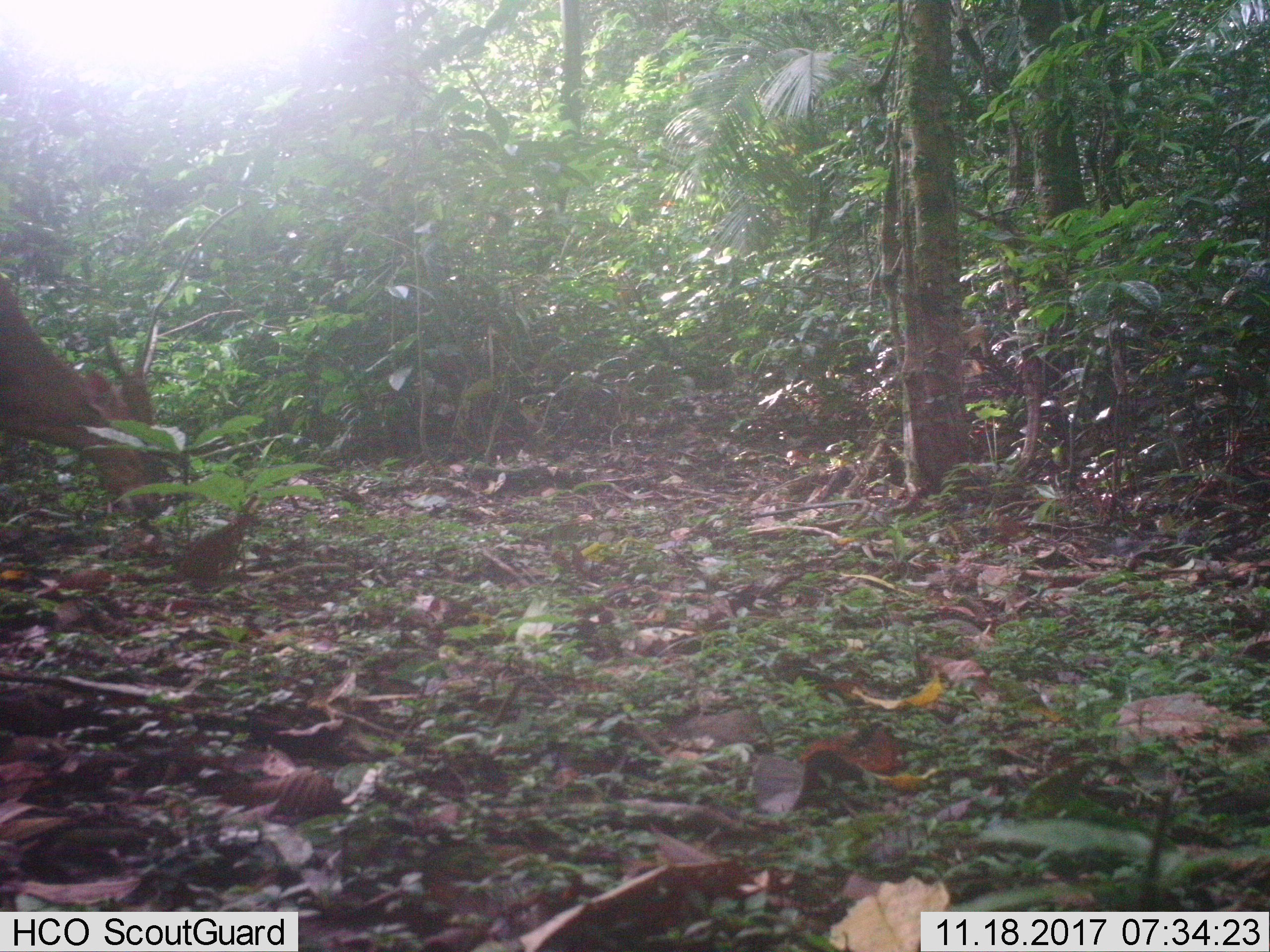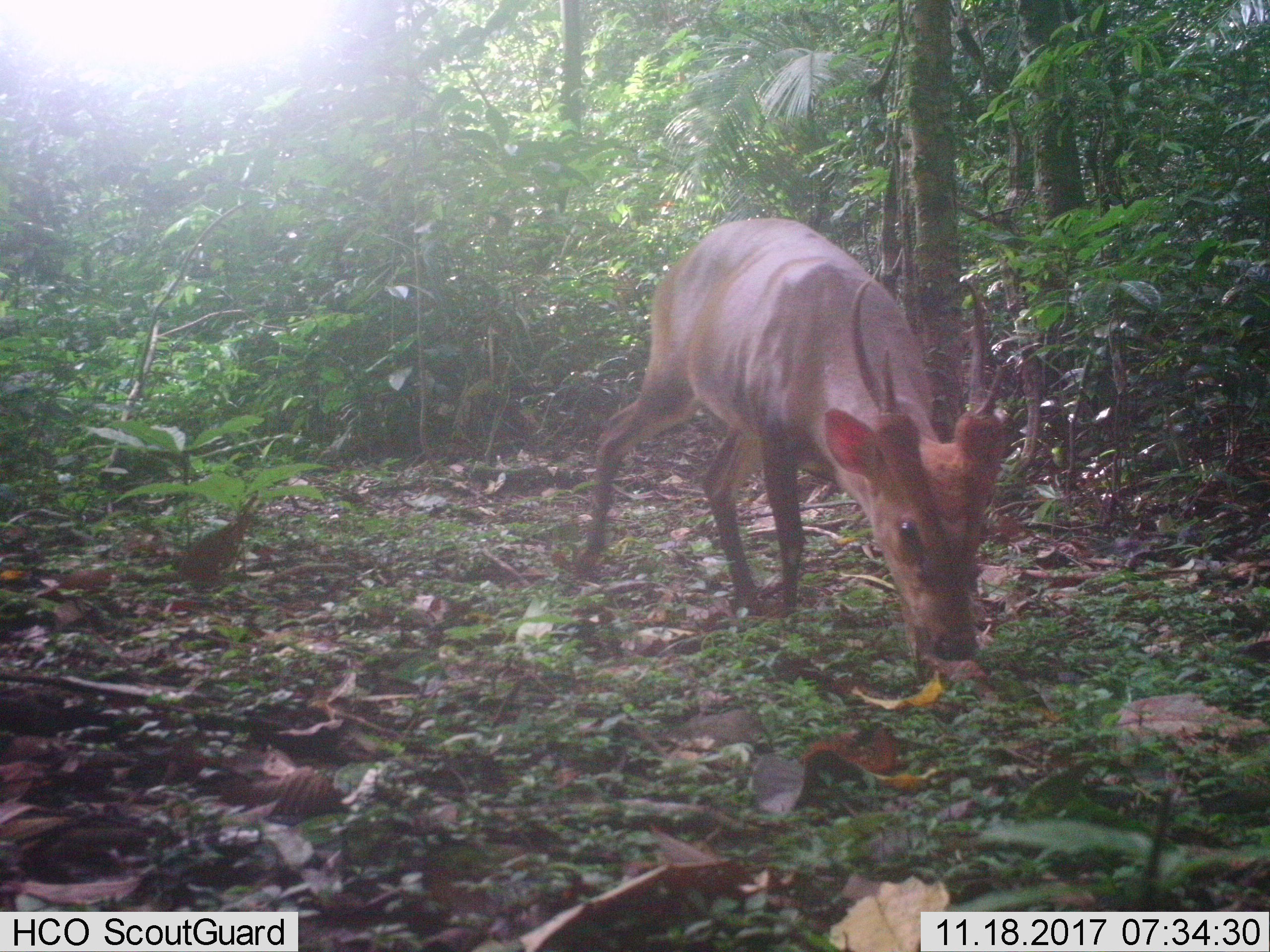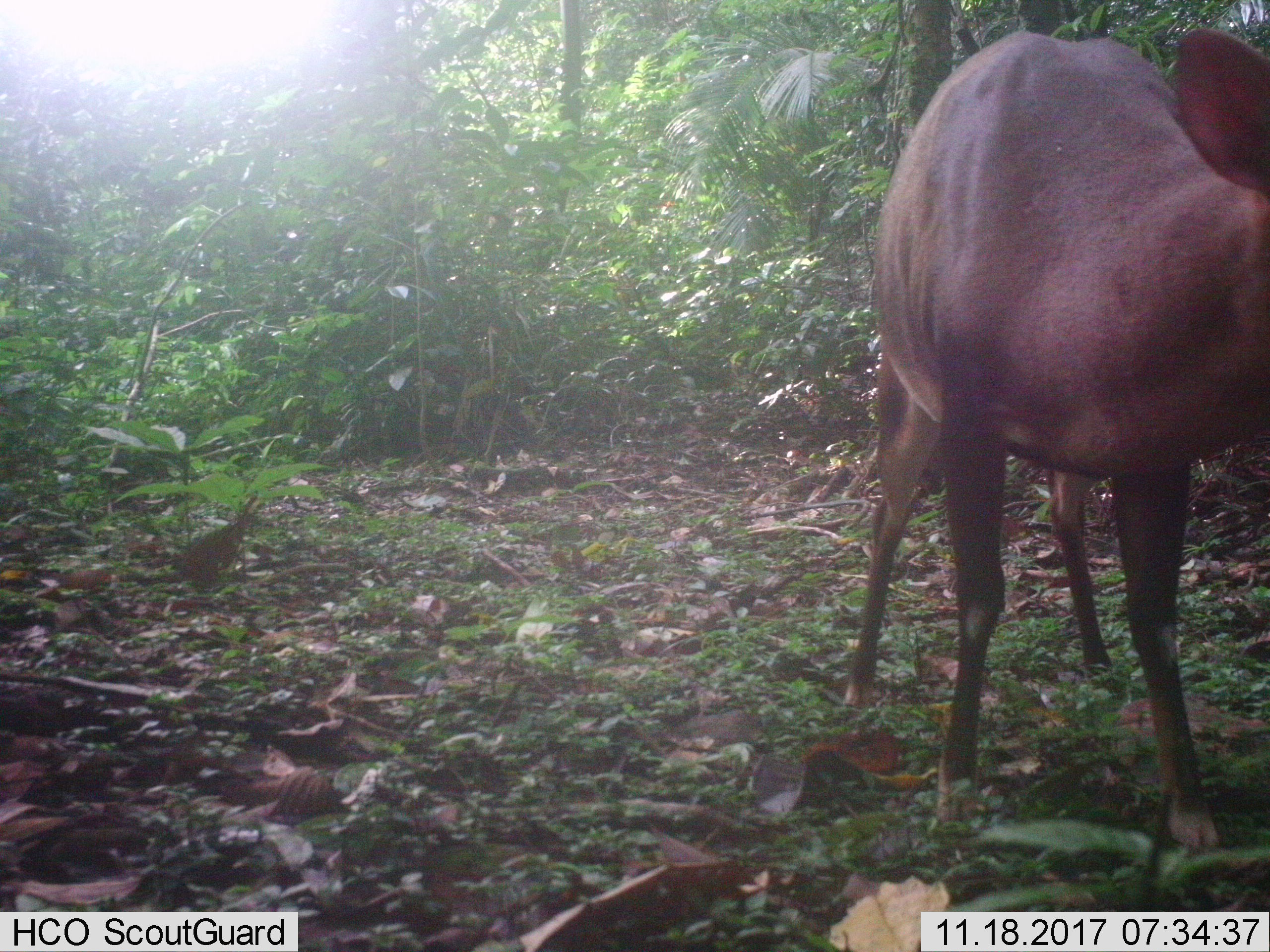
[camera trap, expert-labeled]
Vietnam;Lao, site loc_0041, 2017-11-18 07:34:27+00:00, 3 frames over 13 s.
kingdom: Animalia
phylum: Chordata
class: Mammalia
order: Artiodactyla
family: Cervidae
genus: Muntiacus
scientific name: Muntiacus vuquangensis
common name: large-antlered muntjac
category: large antlered muntjac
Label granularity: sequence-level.